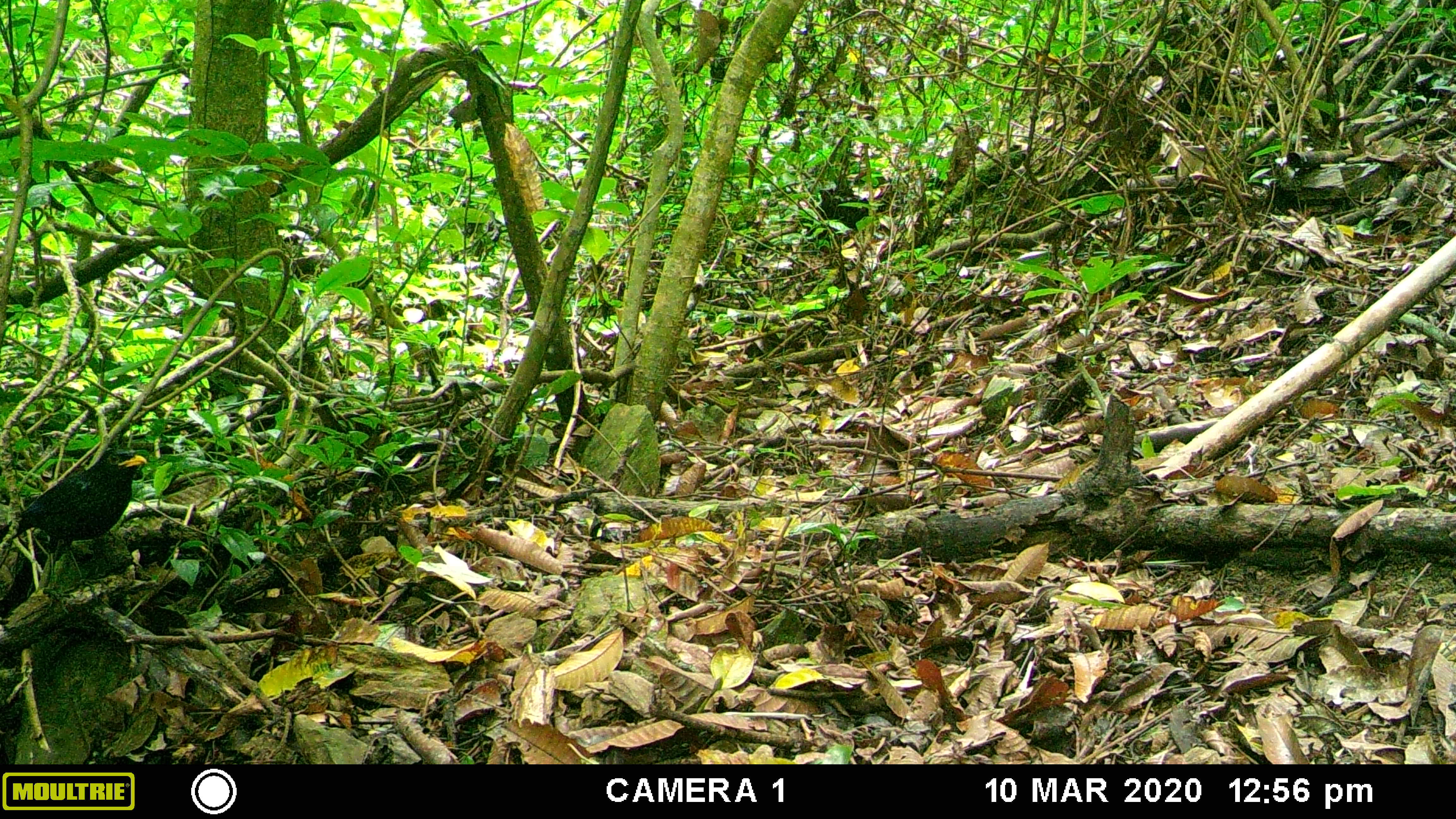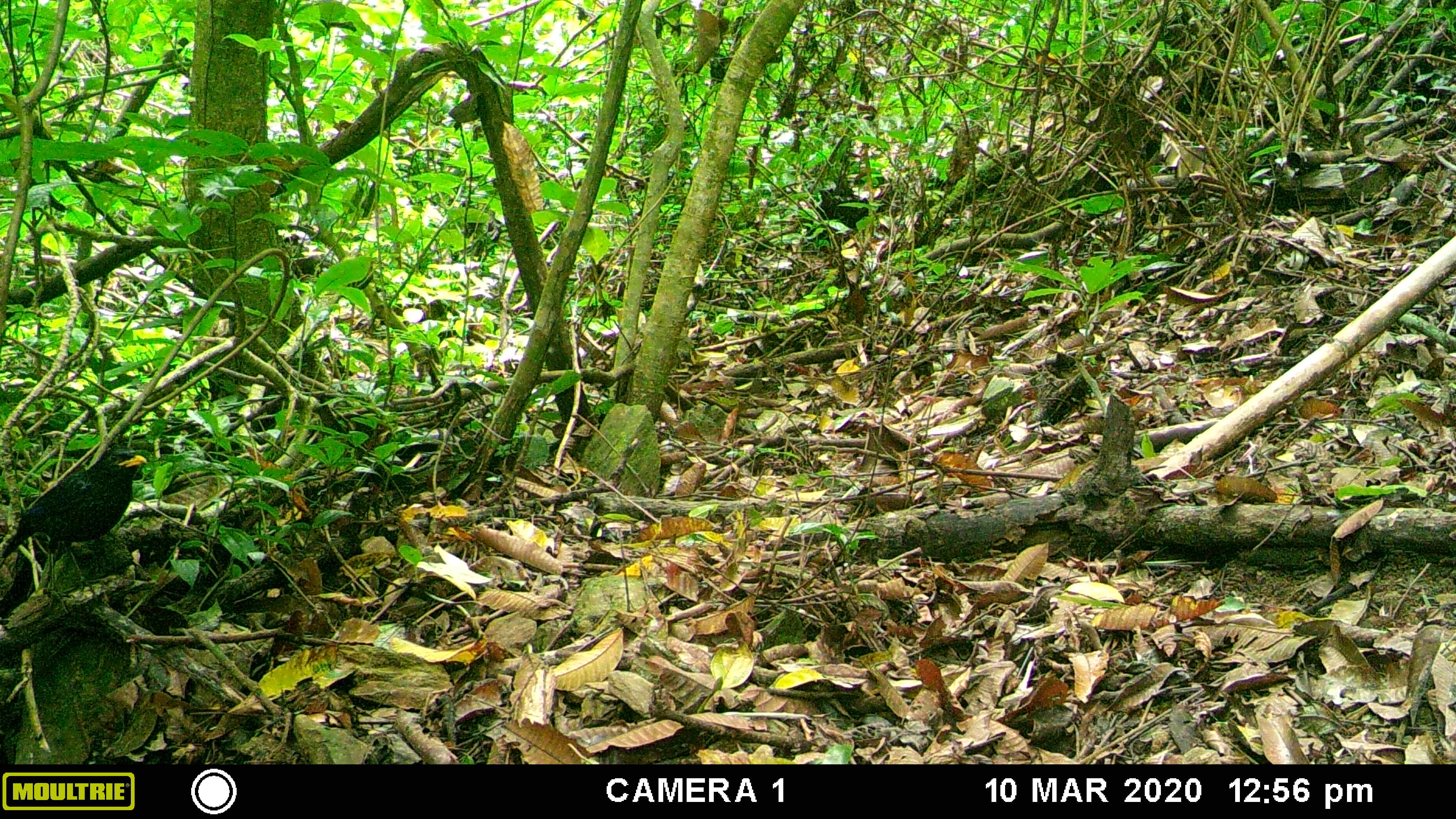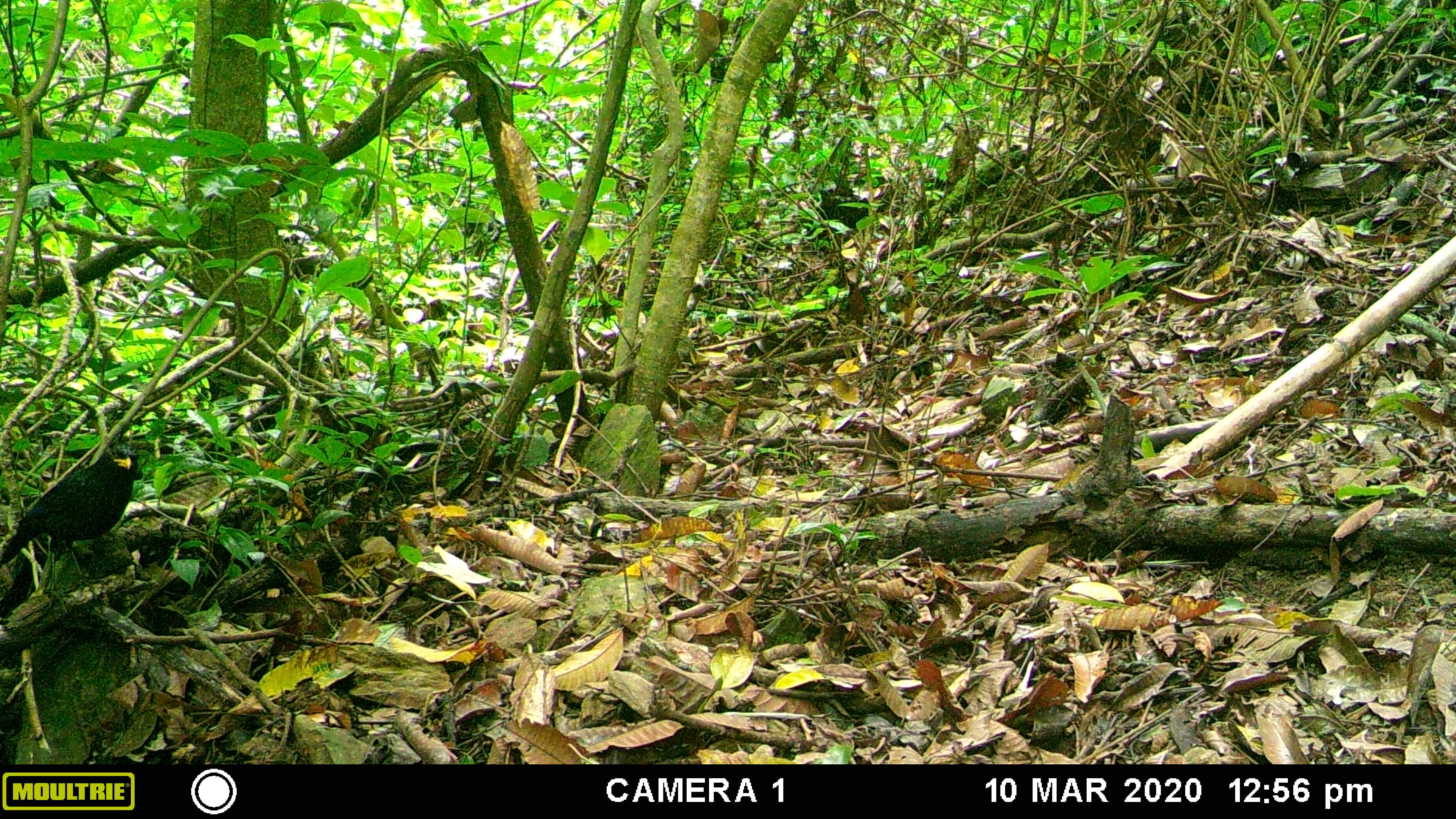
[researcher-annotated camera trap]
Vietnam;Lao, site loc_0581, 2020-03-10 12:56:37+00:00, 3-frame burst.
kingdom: Animalia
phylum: Chordata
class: Aves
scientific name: Aves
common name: bird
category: unidentified bird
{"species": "unidentified bird (bird) (Aves)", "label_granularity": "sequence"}